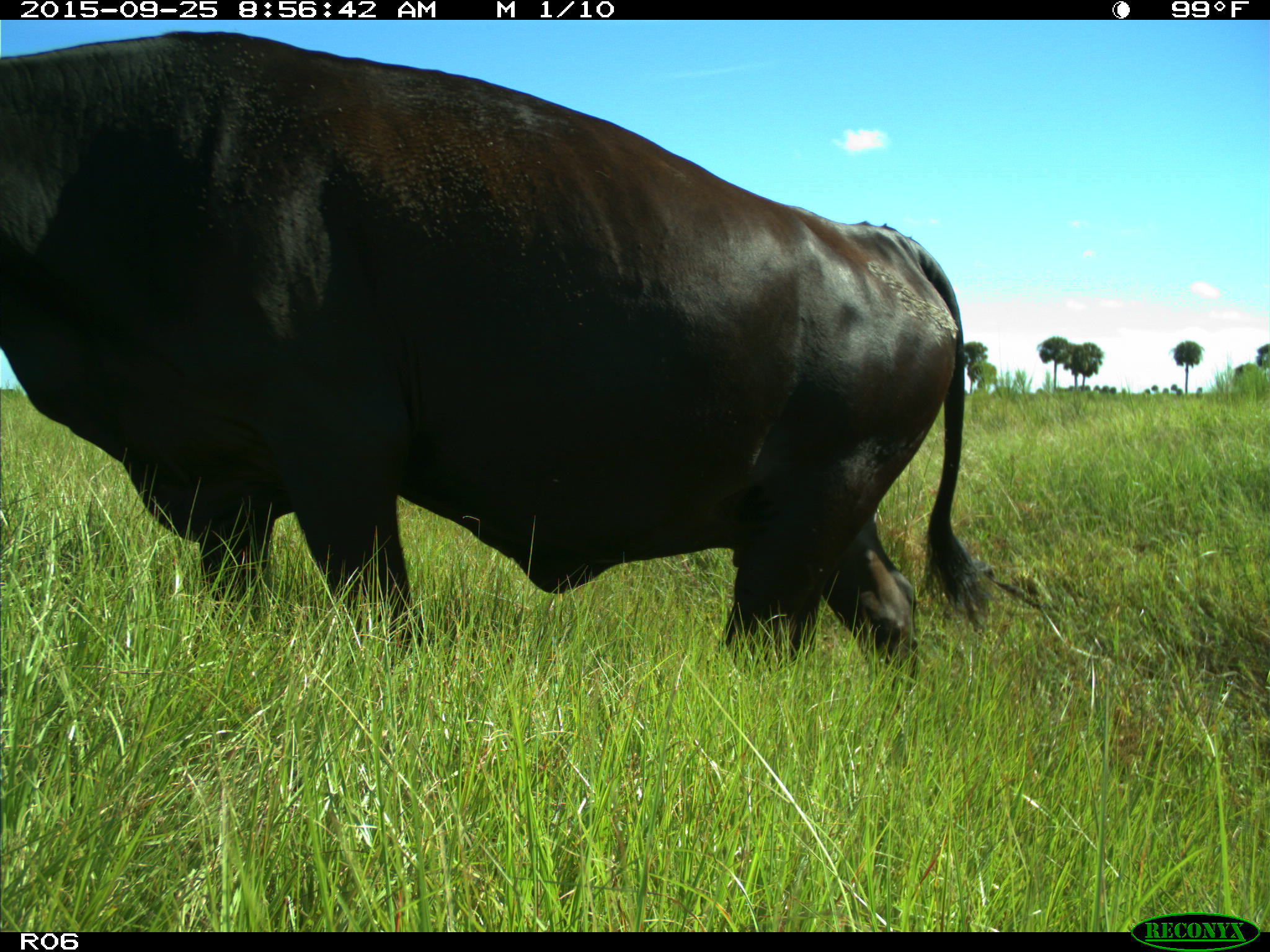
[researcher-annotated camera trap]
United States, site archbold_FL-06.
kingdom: Animalia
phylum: Chordata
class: Mammalia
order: Artiodactyla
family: Bovidae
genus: Bos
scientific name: Bos taurus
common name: domestic cow